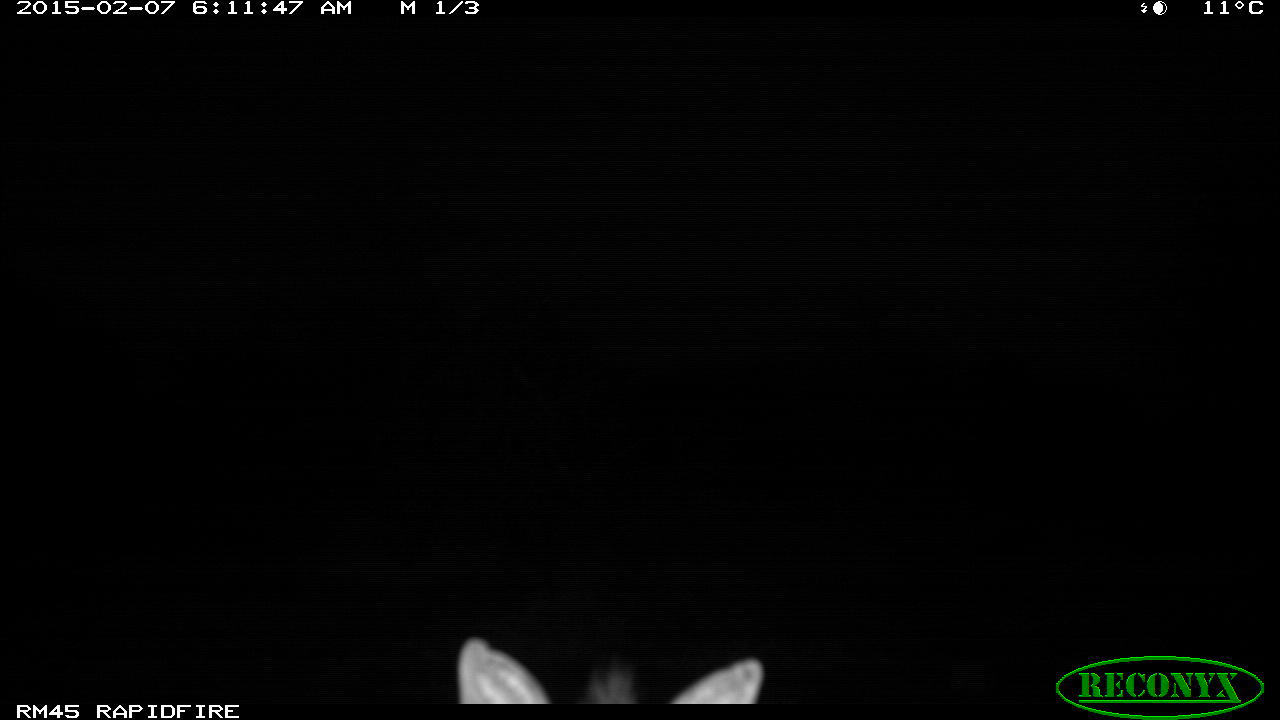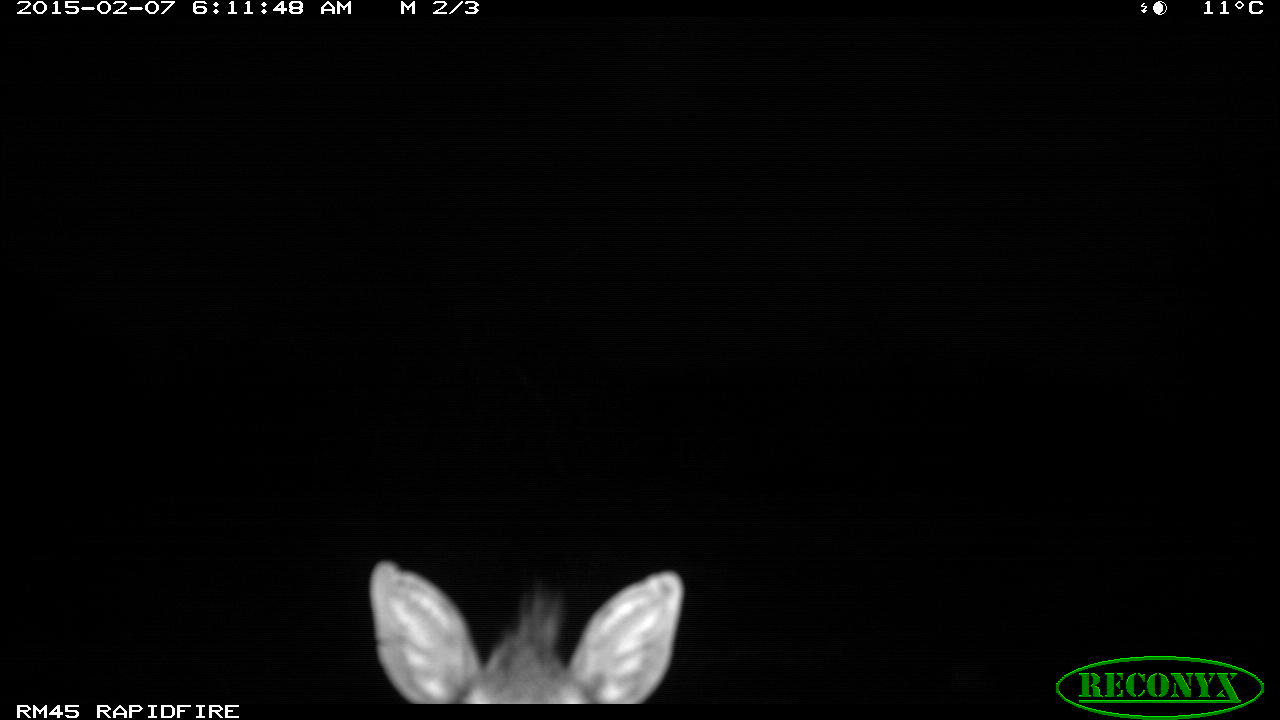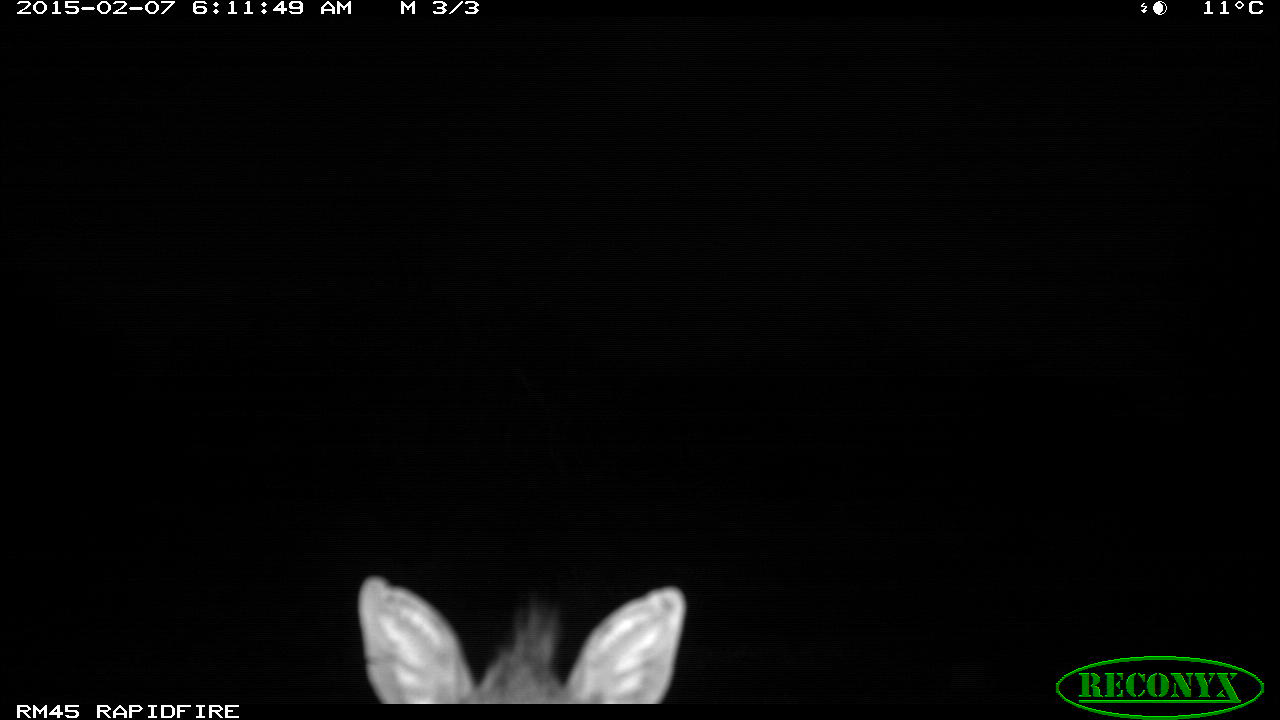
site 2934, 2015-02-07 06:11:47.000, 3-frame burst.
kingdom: Animalia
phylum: Chordata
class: Mammalia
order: Artiodactyla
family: Bovidae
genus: Madoqua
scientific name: Madoqua guentheri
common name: günther's dik-dik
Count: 1.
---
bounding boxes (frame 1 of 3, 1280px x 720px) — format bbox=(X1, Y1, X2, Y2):
madoqua guentheri: bbox=(454, 634, 762, 703)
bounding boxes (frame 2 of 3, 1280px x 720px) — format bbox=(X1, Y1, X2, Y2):
madoqua guentheri: bbox=(365, 557, 682, 703)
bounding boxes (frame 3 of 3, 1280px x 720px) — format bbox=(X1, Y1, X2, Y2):
madoqua guentheri: bbox=(354, 574, 685, 701)